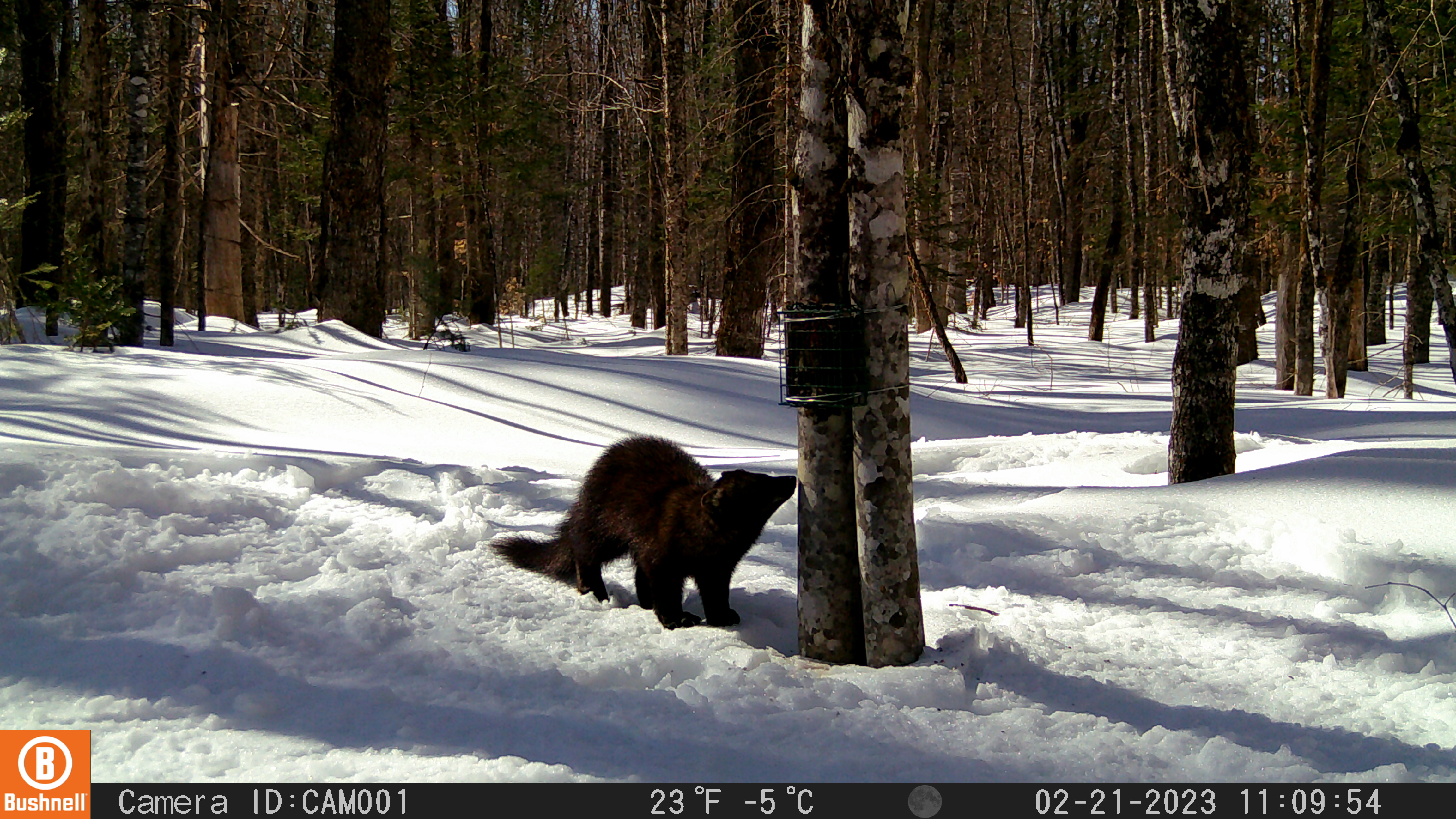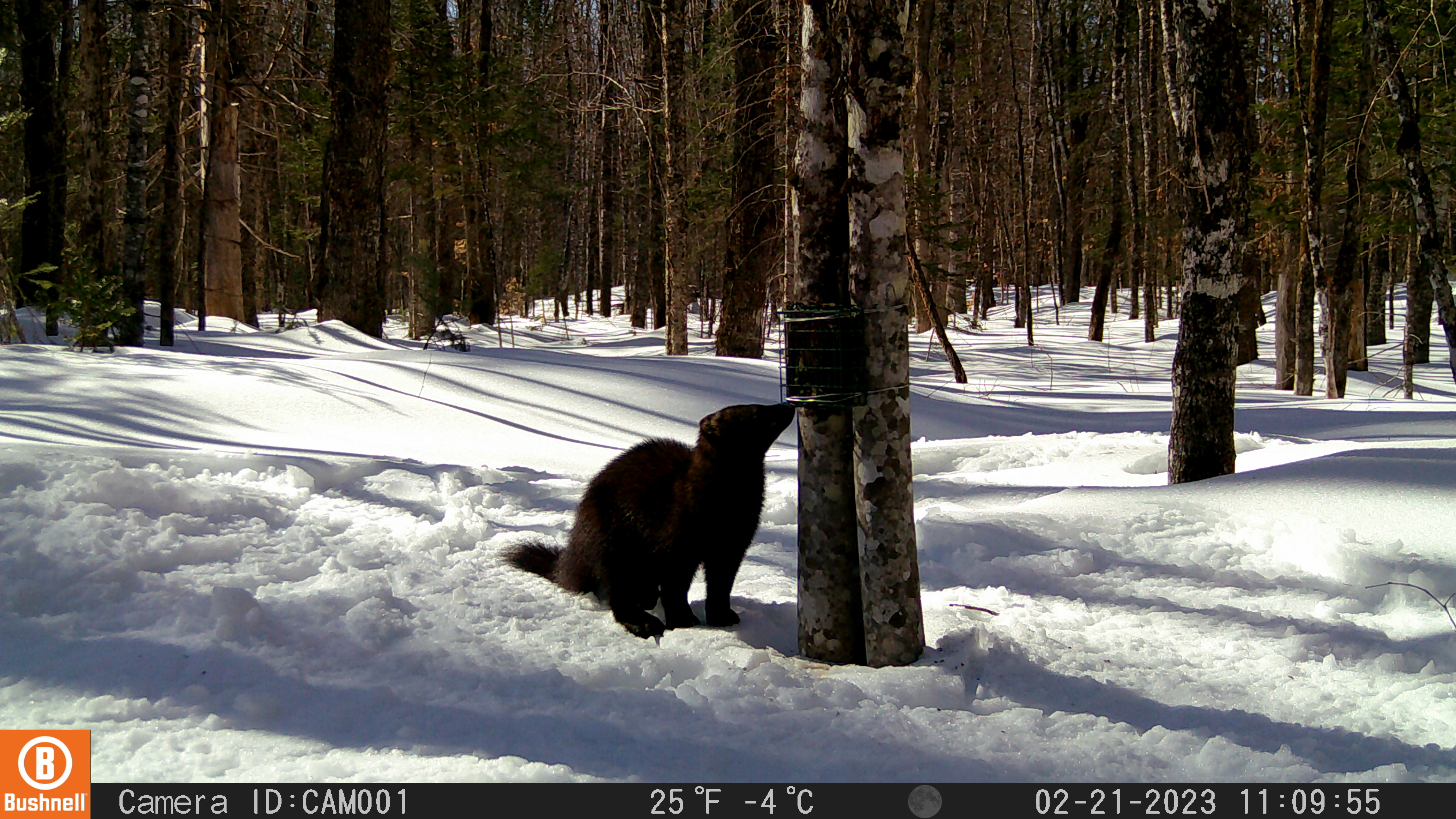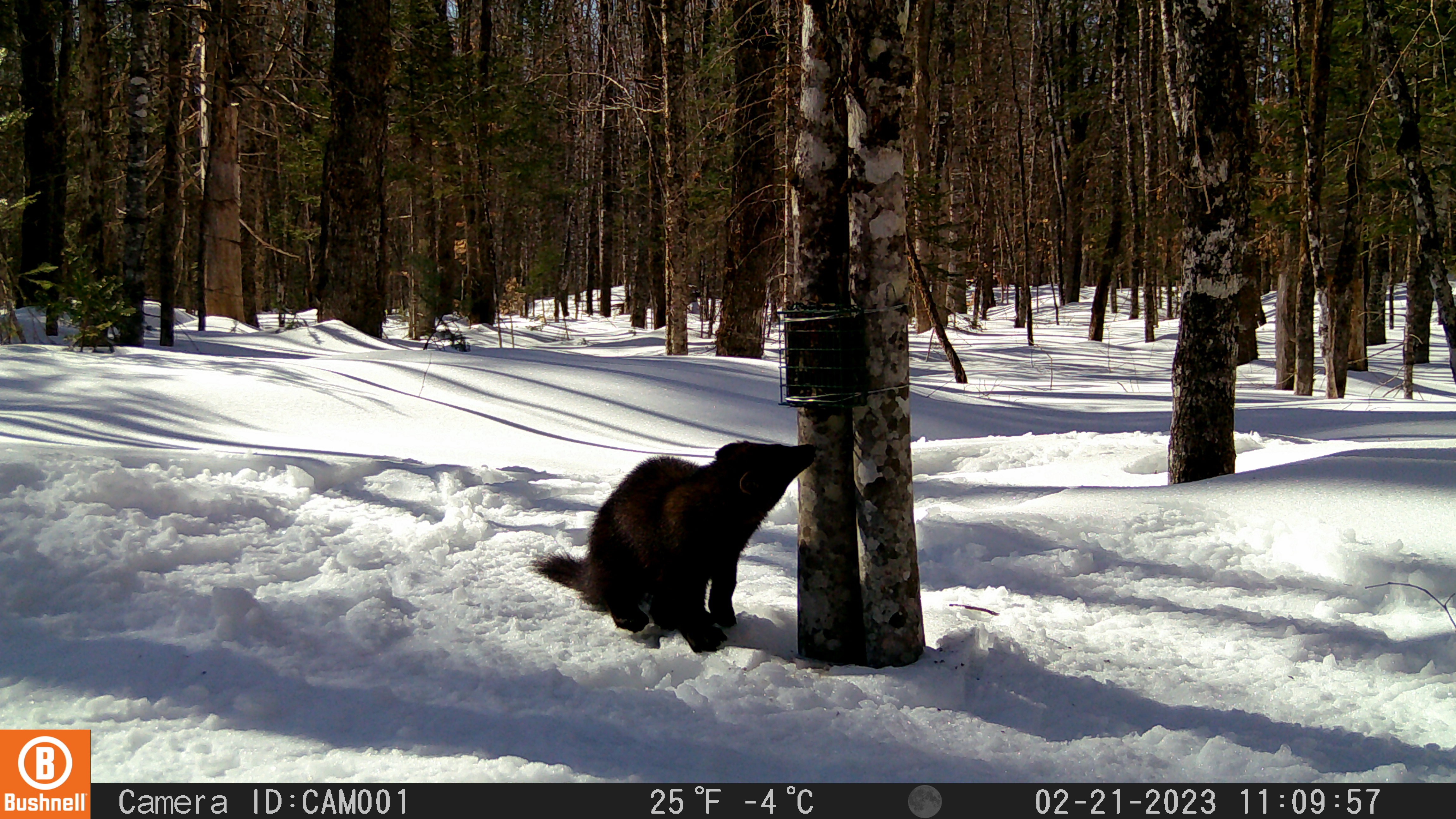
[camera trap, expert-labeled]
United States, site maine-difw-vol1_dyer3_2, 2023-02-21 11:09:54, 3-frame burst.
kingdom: Animalia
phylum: Chordata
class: Mammalia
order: Carnivora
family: Mustelidae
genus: Pekania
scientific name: Pekania pennanti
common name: fisher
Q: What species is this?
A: Fisher (Pekania pennanti).